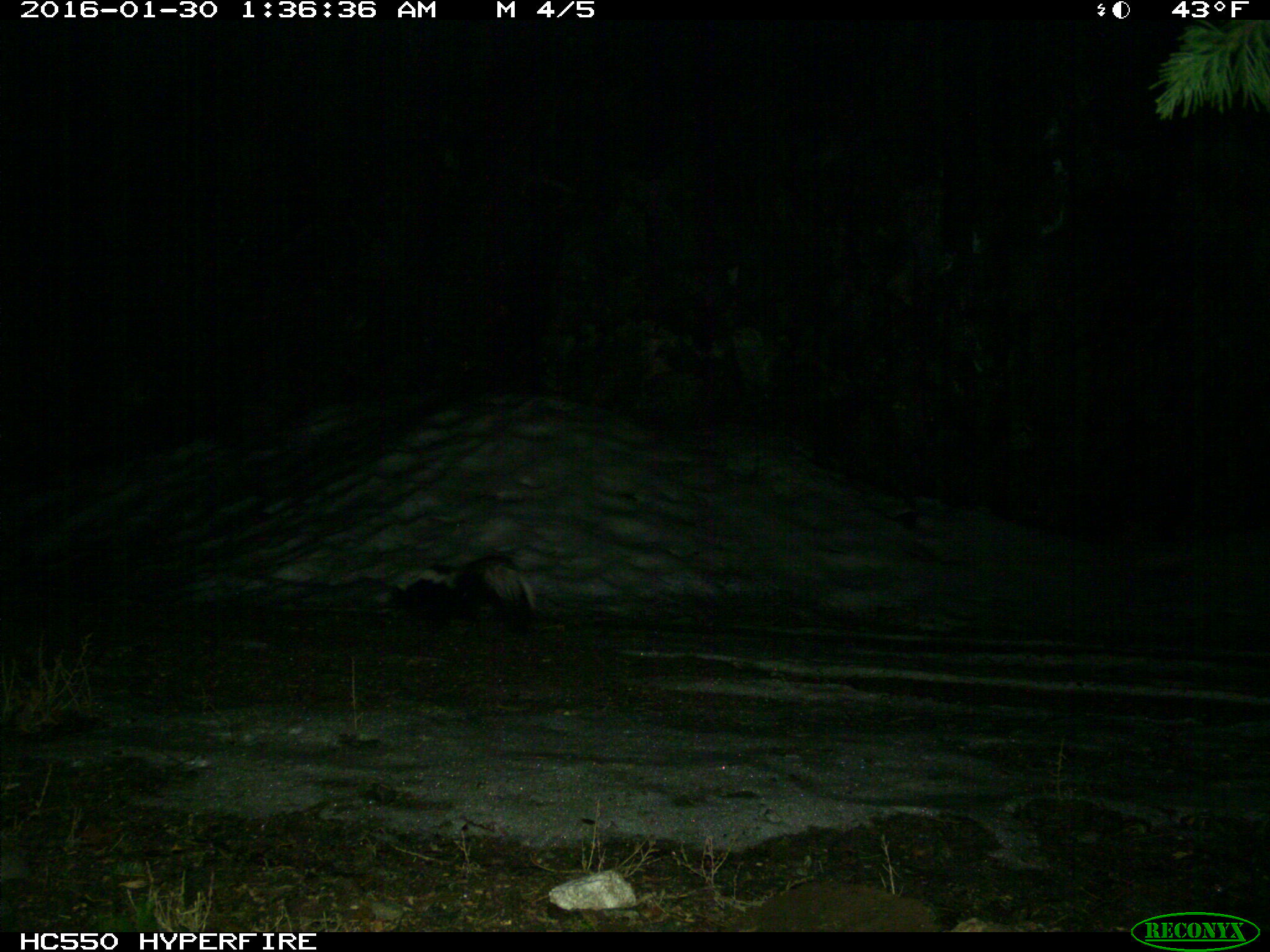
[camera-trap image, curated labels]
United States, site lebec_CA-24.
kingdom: Animalia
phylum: Chordata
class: Mammalia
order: Carnivora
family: Mephitidae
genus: Mephitis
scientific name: Mephitis mephitis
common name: striped skunk